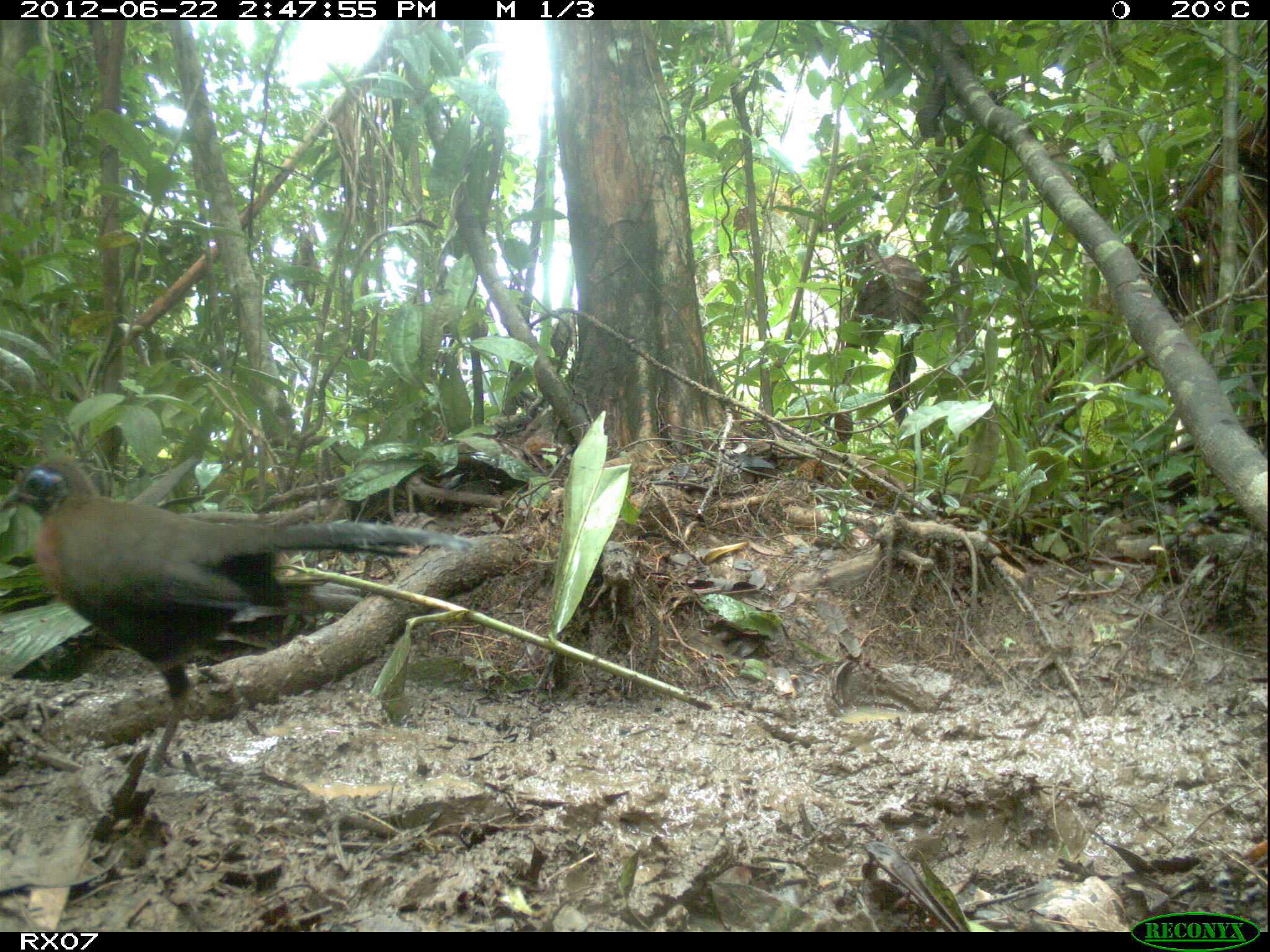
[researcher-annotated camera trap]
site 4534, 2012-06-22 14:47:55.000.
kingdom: Animalia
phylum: Chordata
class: Aves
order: Cuculiformes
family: Cuculidae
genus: Coua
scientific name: Coua serriana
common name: red-breasted coua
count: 1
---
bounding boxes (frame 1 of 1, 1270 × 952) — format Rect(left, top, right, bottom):
coua serriana: Rect(0, 450, 476, 772)